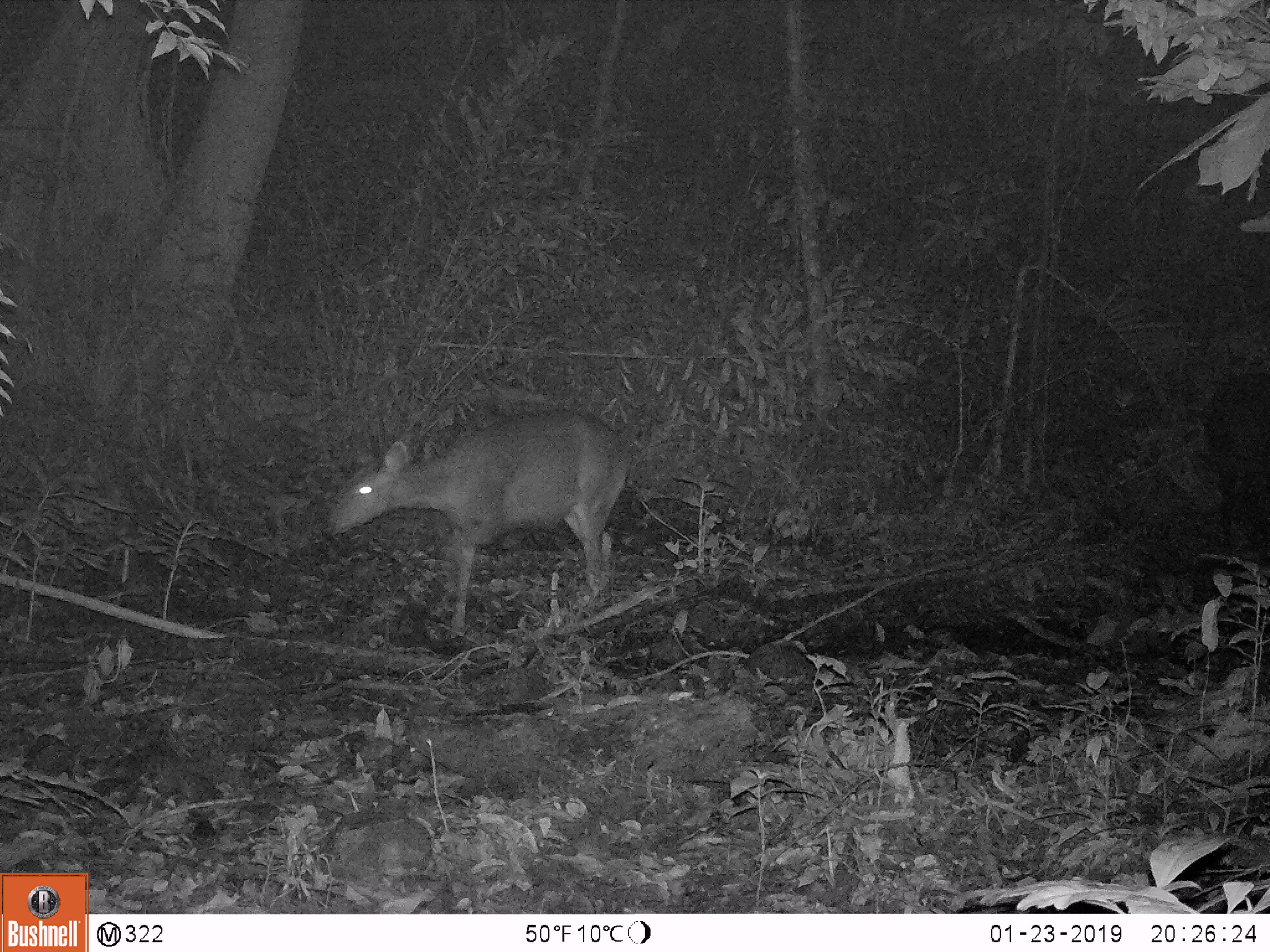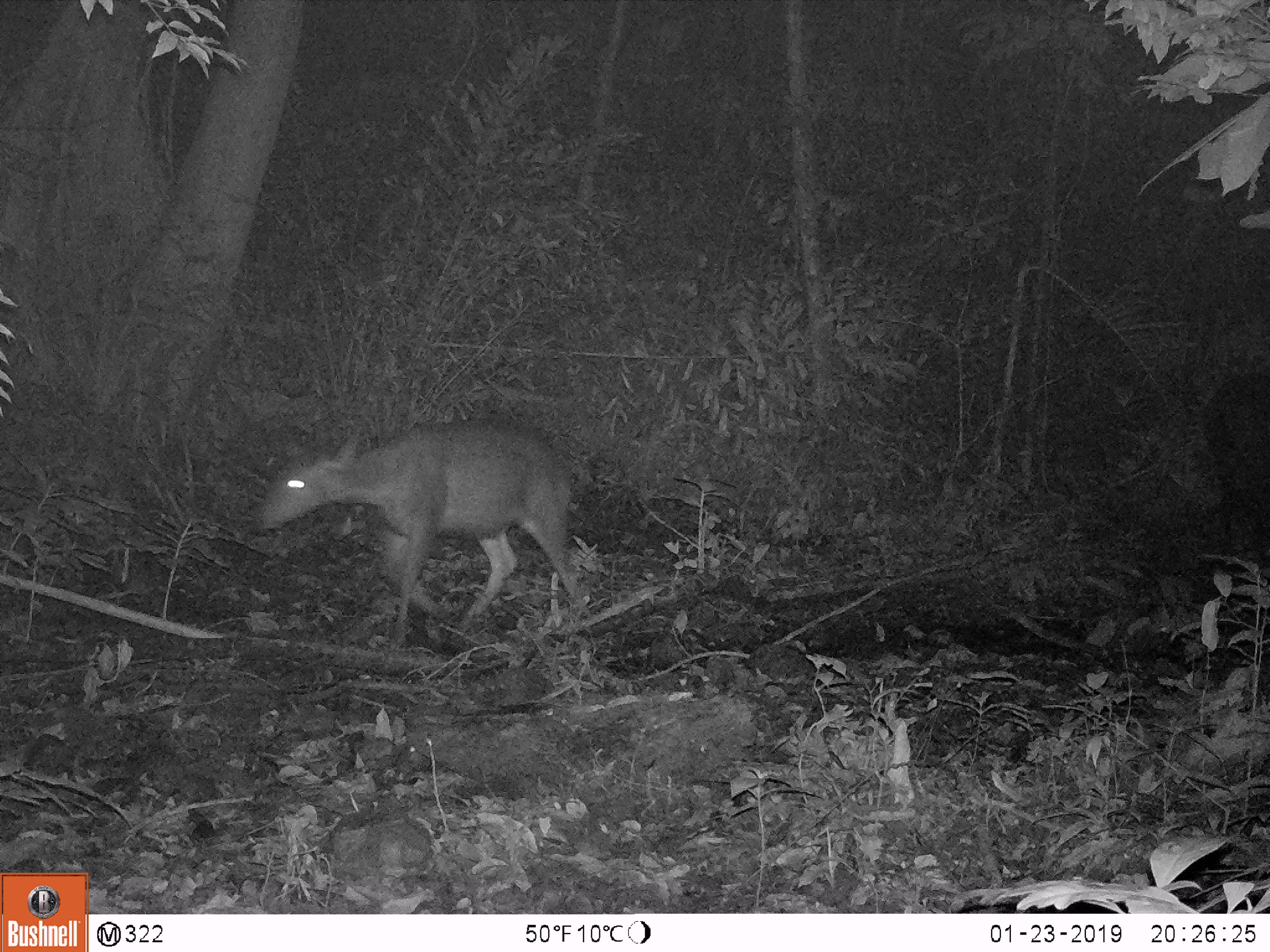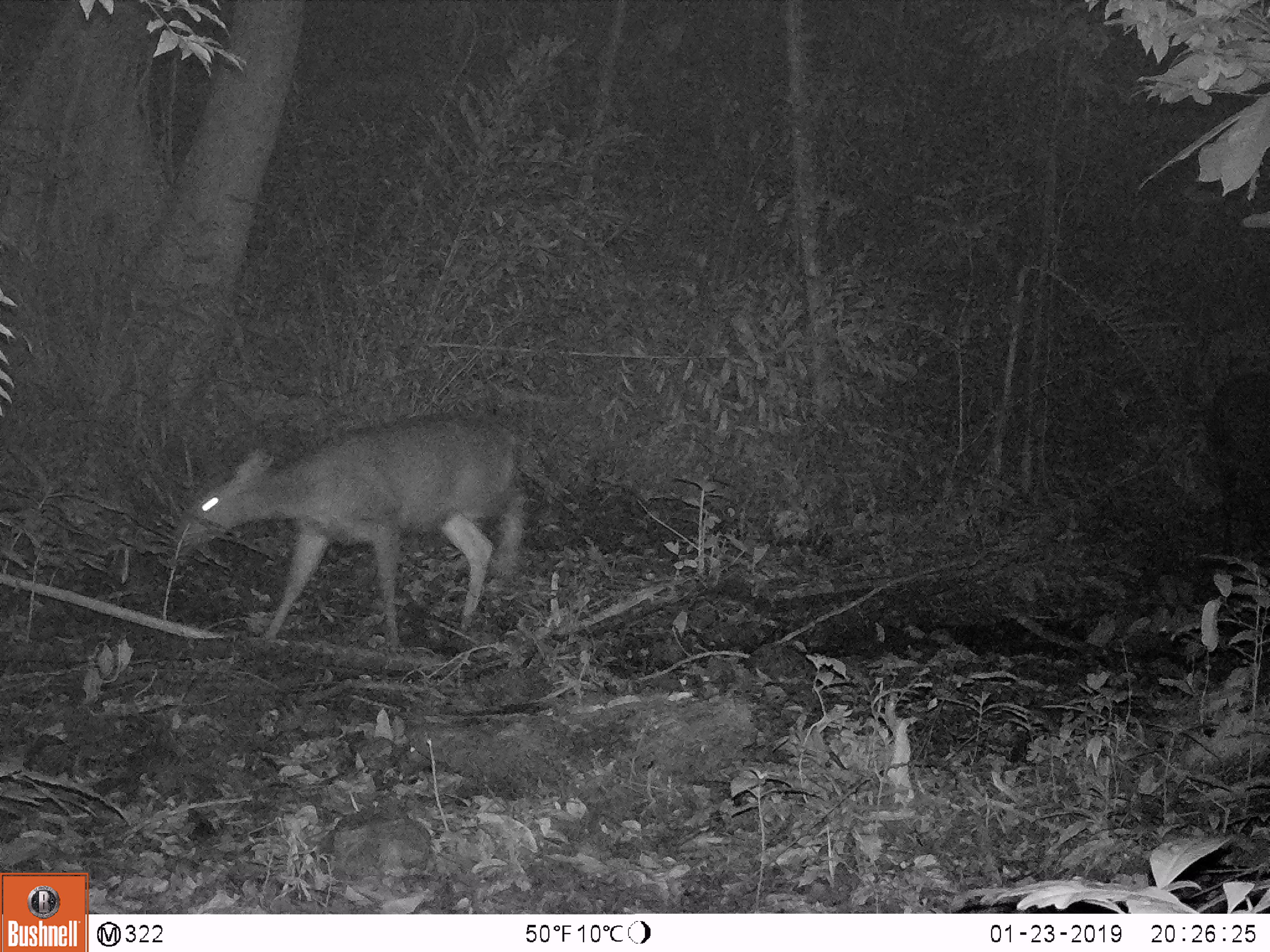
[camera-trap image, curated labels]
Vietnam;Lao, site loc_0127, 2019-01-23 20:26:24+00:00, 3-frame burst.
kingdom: Animalia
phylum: Chordata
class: Mammalia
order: Artiodactyla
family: Cervidae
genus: Rusa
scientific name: Rusa unicolor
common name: sambar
Sambar (Rusa unicolor). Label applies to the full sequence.